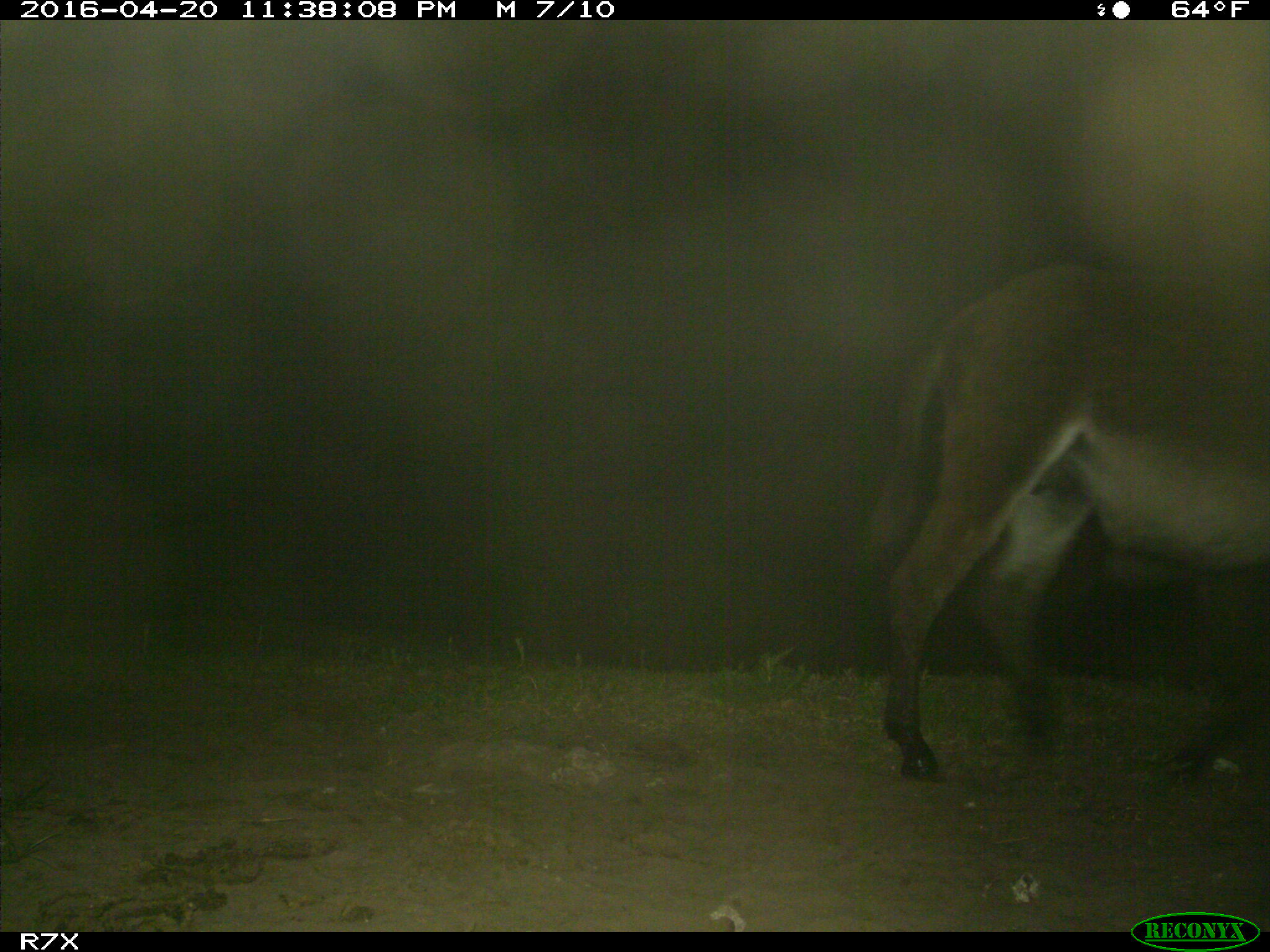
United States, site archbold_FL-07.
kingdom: Animalia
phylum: Chordata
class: Mammalia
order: Artiodactyla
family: Bovidae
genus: Bos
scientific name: Bos taurus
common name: domestic cow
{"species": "Bos taurus (domestic cow)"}